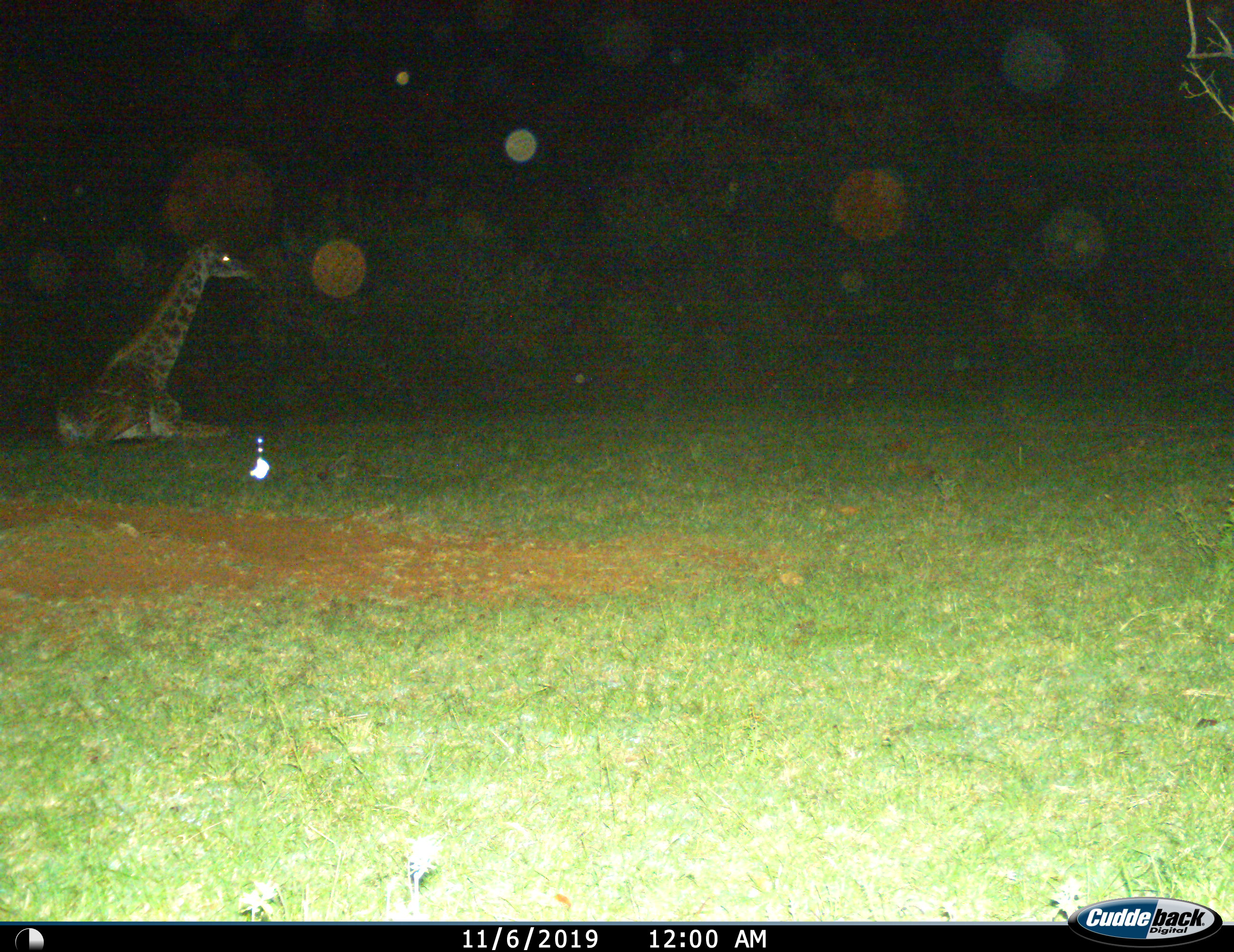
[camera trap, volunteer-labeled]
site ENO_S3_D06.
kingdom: Animalia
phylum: Chordata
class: Mammalia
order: Artiodactyla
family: Giraffidae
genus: Giraffa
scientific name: Giraffa camelopardalis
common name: giraffe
Giraffe (Giraffa camelopardalis), count 1. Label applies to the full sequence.